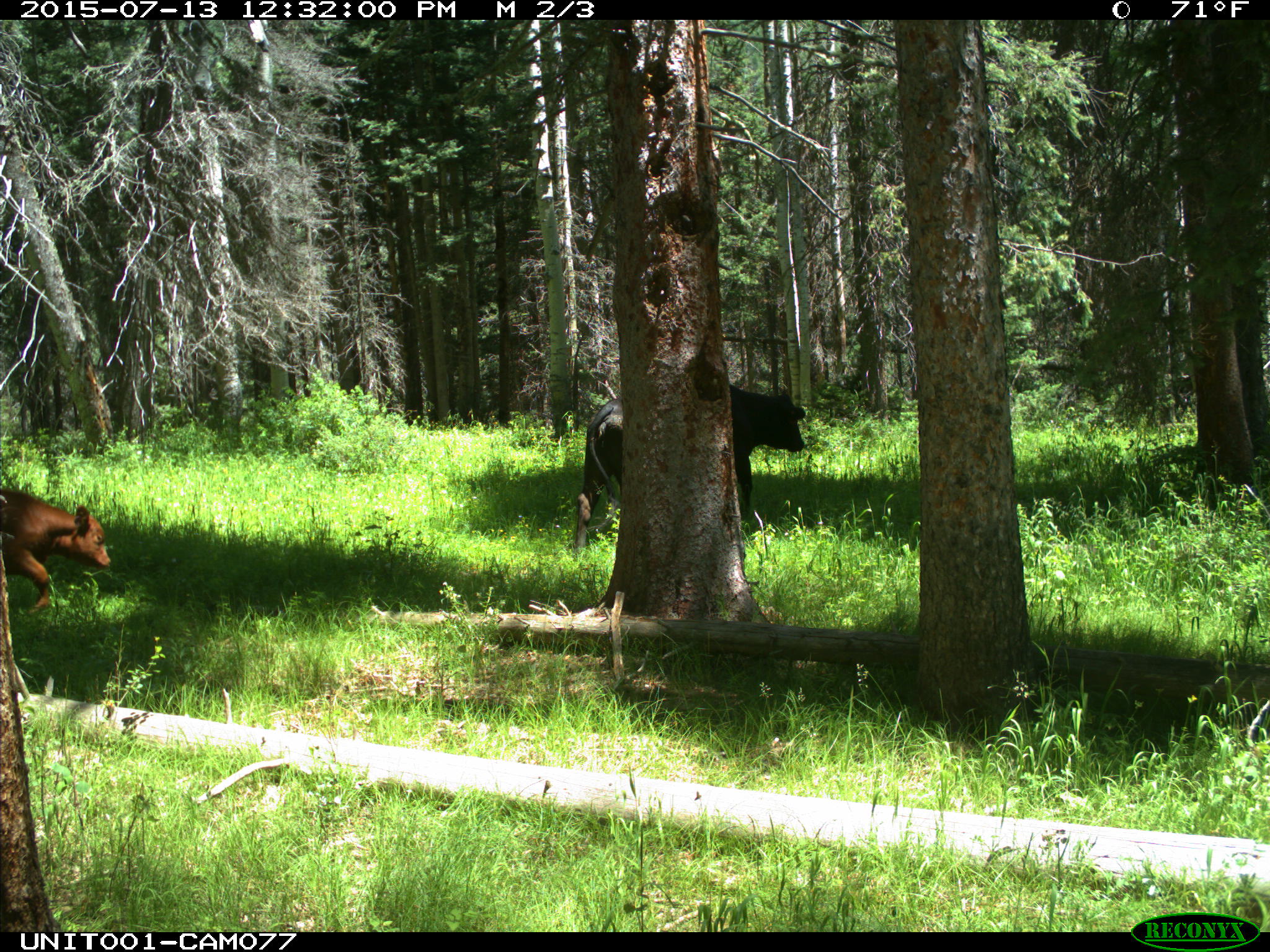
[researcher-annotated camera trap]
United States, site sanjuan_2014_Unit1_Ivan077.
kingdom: Animalia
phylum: Chordata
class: Mammalia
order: Artiodactyla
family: Bovidae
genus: Bos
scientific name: Bos taurus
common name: domestic cow